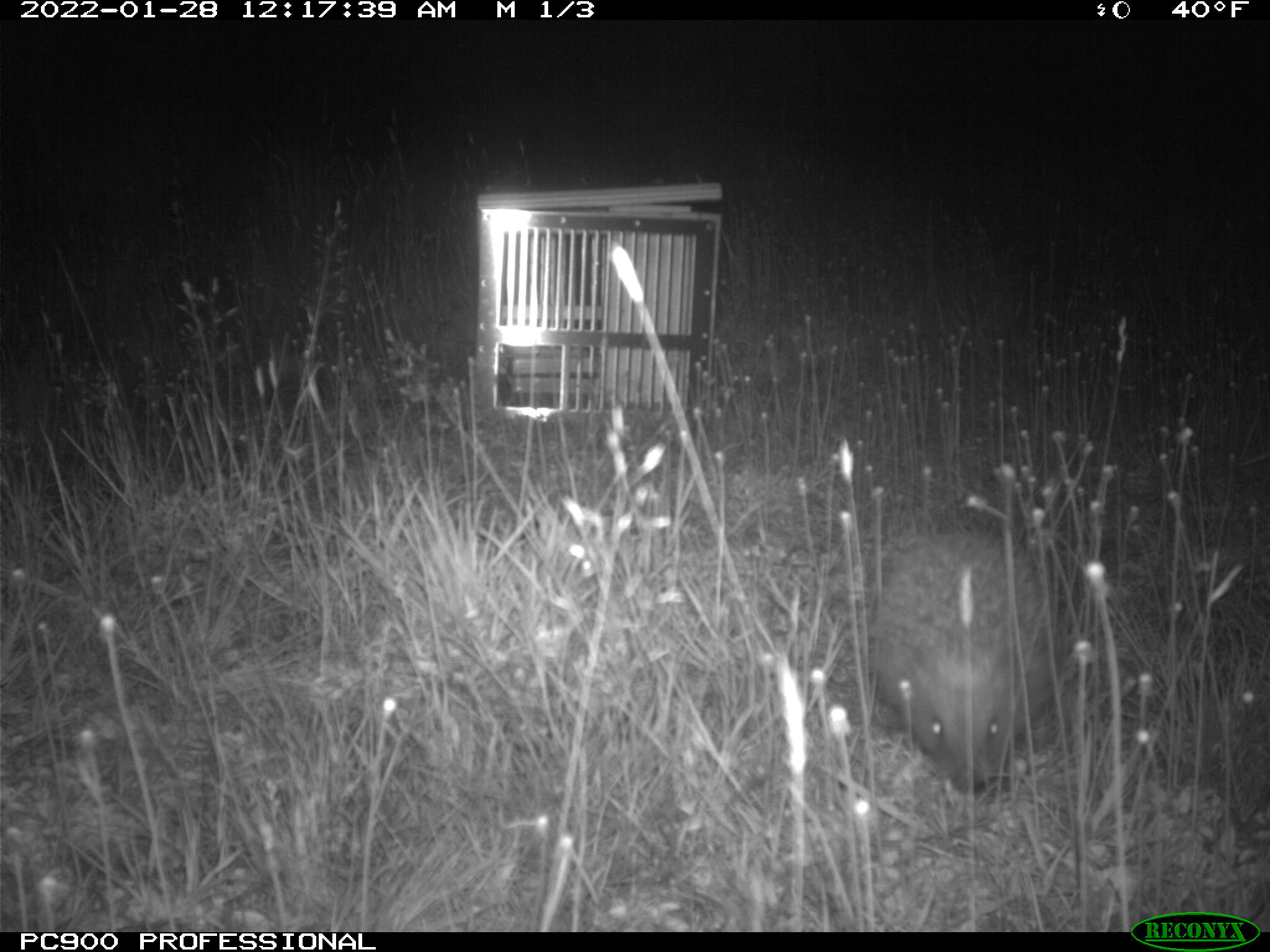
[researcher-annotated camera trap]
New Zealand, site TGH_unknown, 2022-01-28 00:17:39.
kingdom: Animalia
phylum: Chordata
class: Mammalia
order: Eulipotyphla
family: Erinaceidae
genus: Erinaceus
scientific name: Erinaceus europaeus europaeus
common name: european hedgehog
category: hedgehog